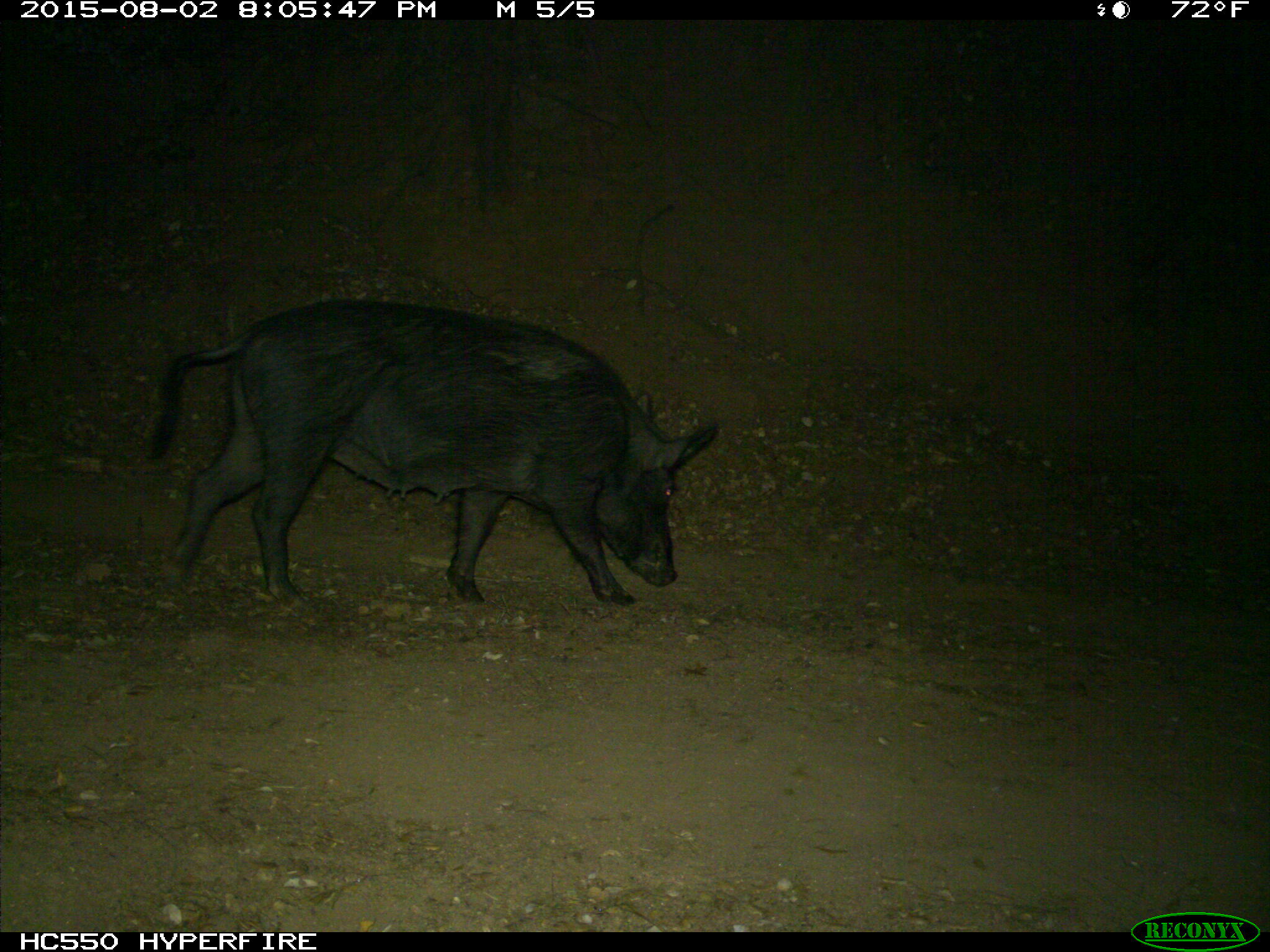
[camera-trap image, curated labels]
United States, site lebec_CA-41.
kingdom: Animalia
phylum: Chordata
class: Mammalia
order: Artiodactyla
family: Suidae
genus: Sus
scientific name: Sus scrofa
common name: wild boar